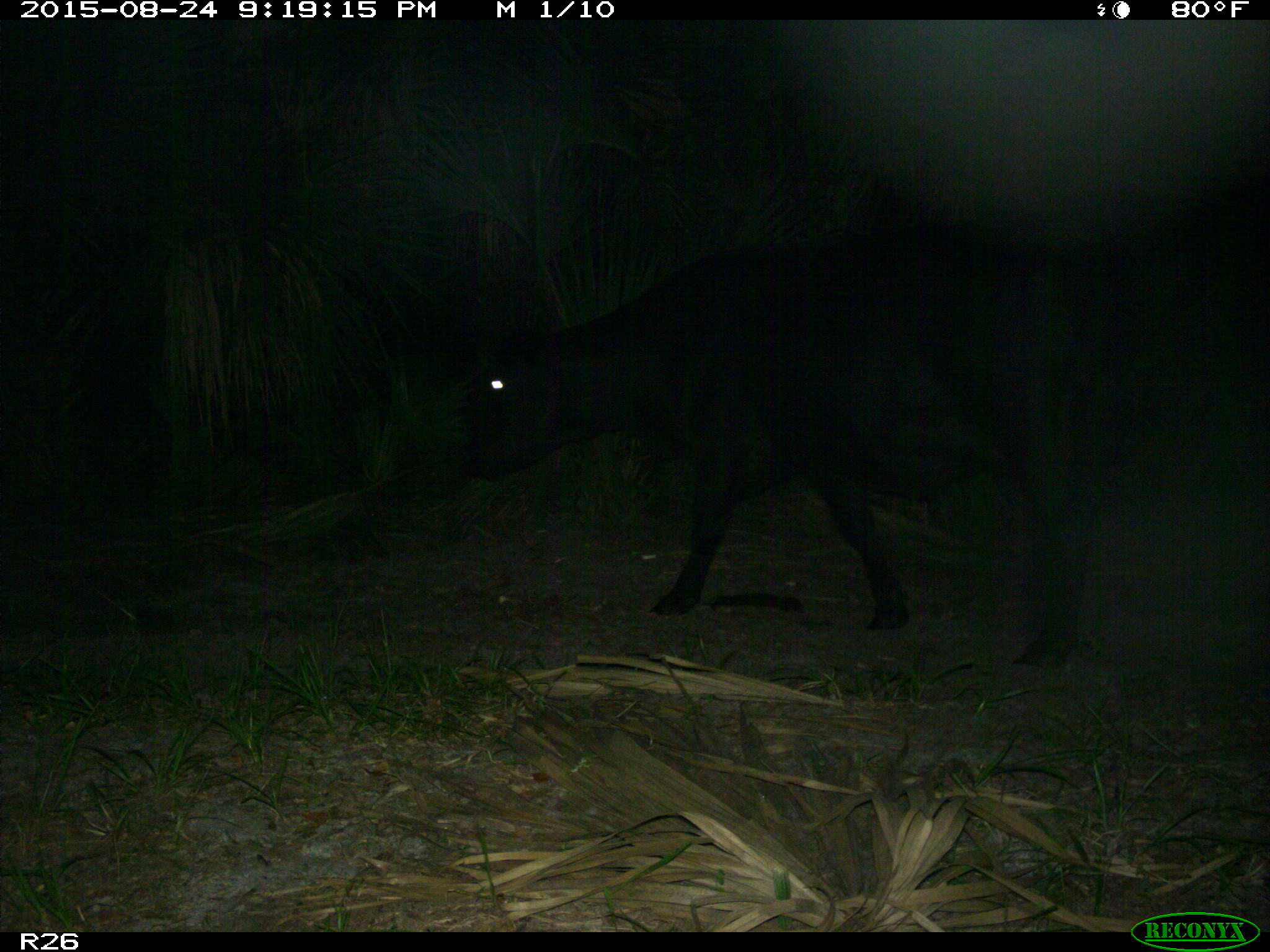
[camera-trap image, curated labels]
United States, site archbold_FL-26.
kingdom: Animalia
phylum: Chordata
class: Mammalia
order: Artiodactyla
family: Bovidae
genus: Bos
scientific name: Bos taurus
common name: domestic cow